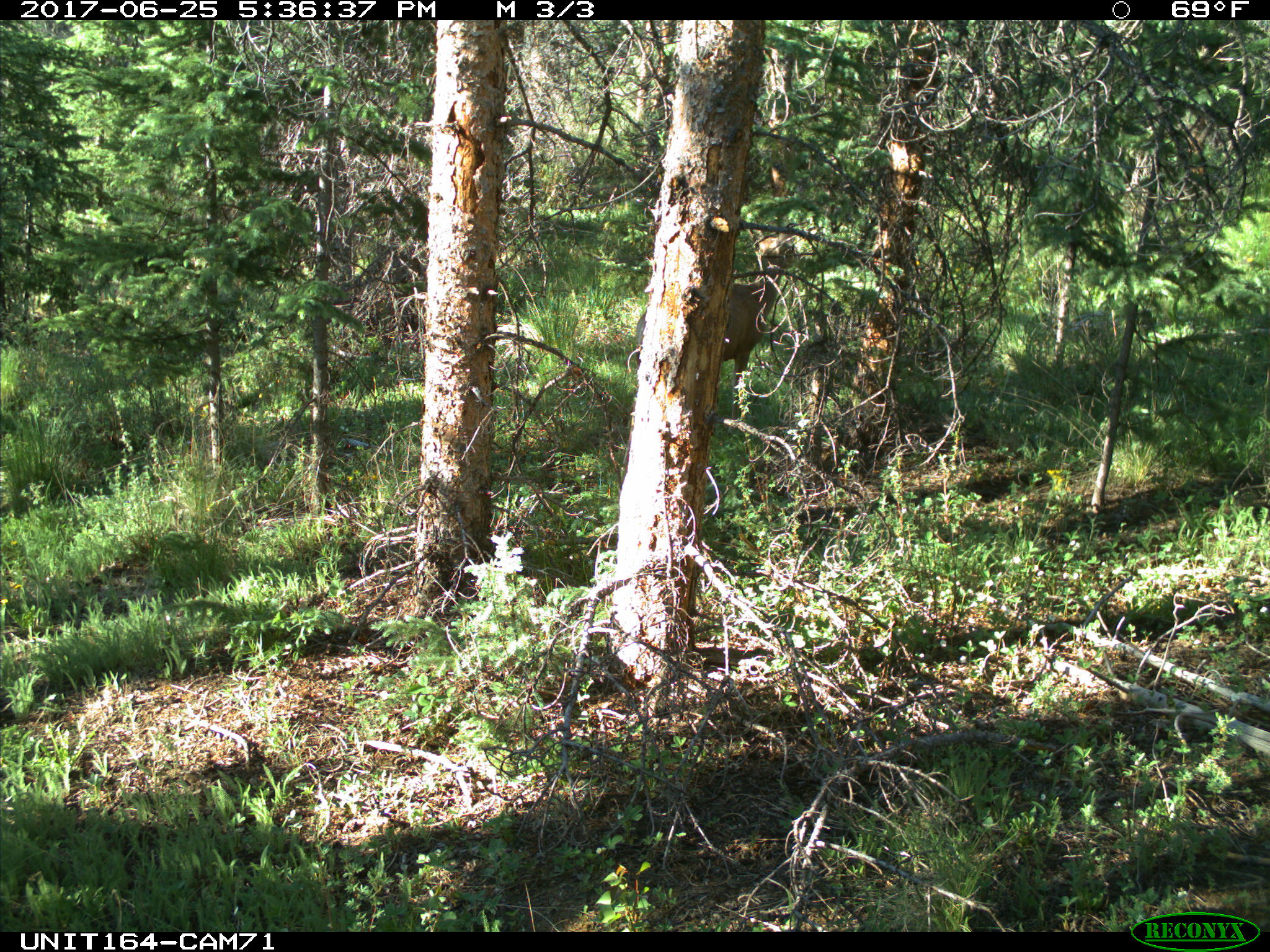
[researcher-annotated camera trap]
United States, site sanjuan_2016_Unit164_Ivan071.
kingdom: Animalia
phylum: Chordata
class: Mammalia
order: Artiodactyla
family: Cervidae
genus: Odocoileus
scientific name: Odocoileus hemionus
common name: mule deer